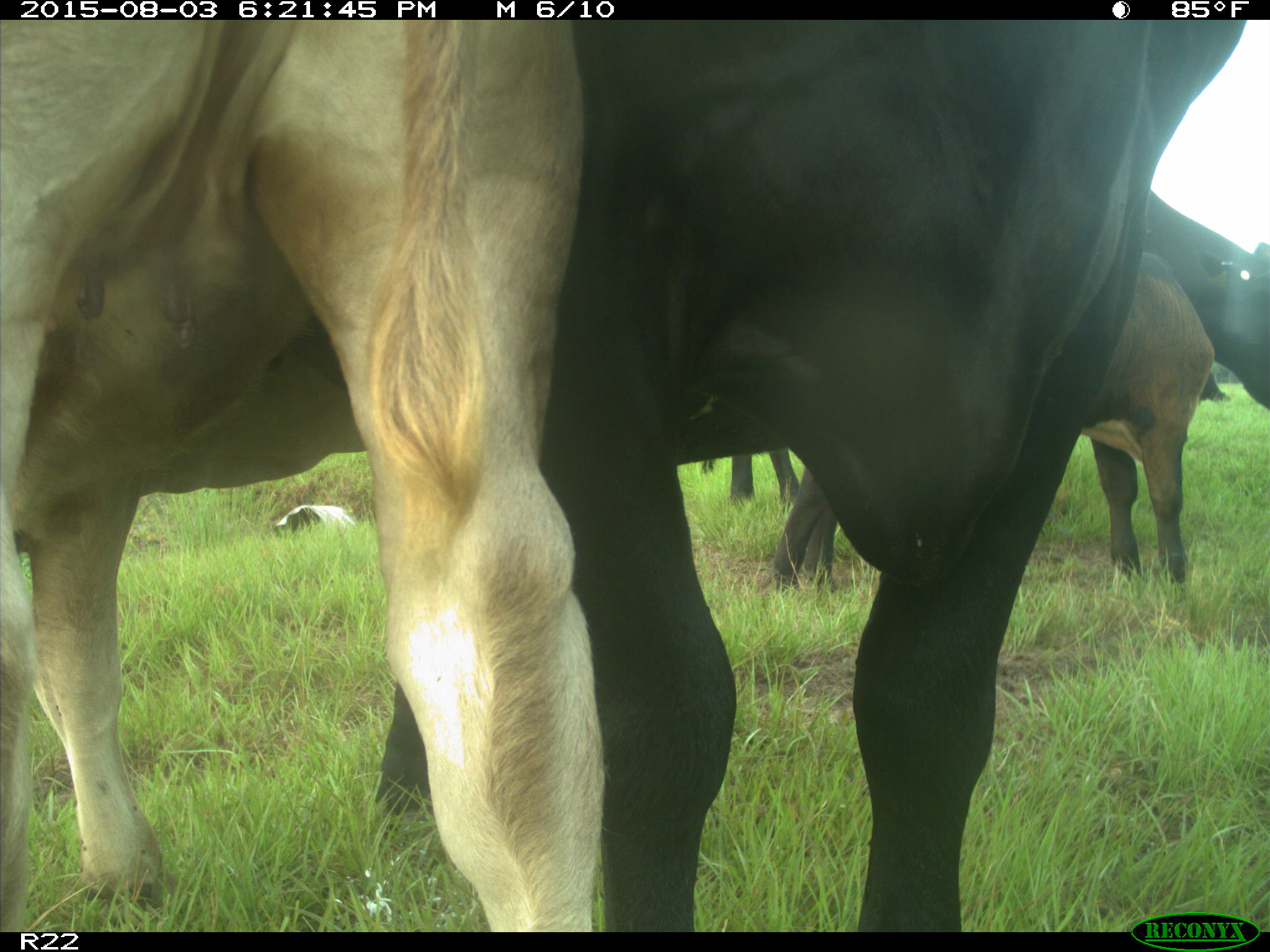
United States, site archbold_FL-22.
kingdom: Animalia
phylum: Chordata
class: Mammalia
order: Artiodactyla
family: Bovidae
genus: Bos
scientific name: Bos taurus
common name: domestic cow